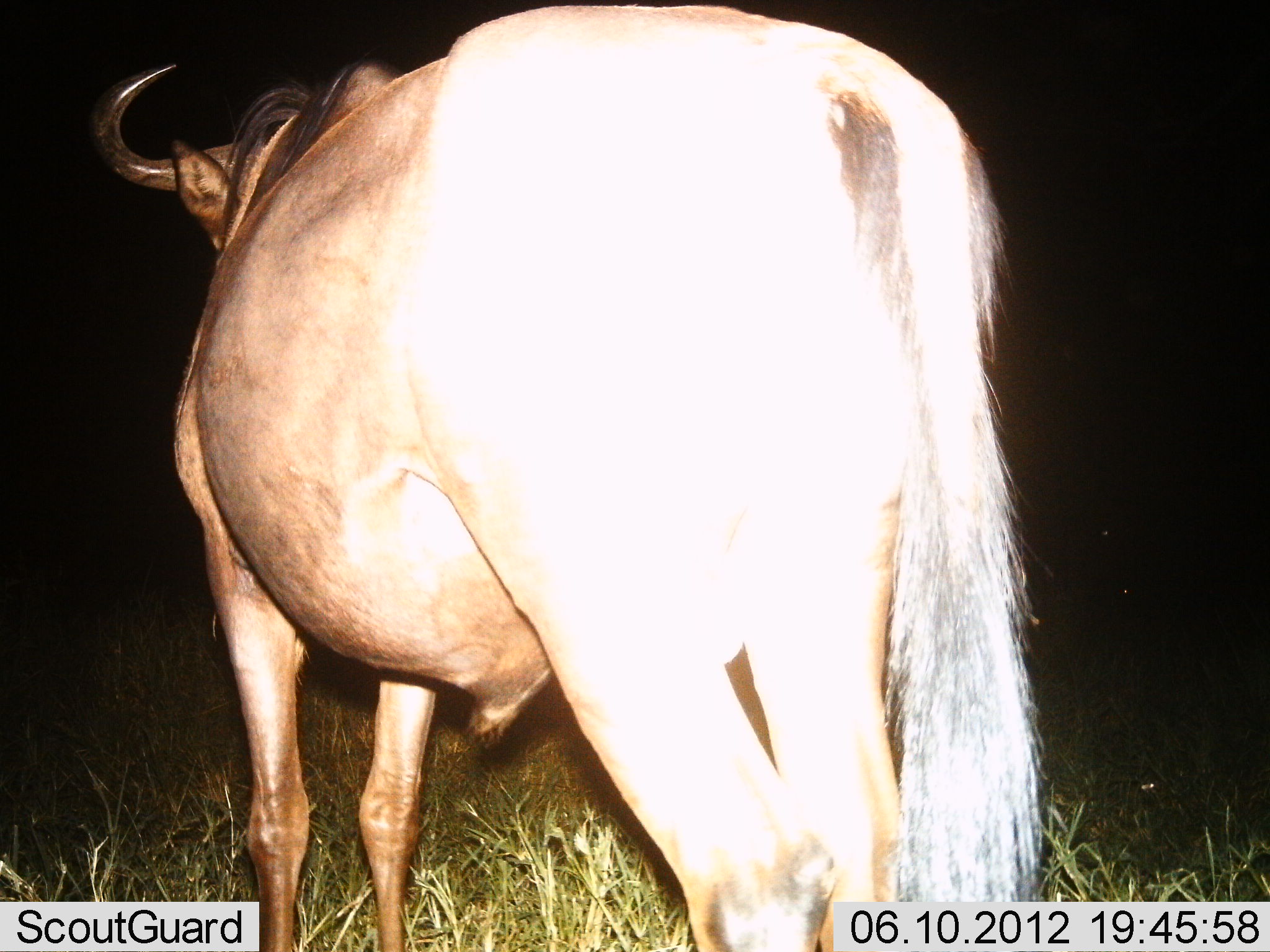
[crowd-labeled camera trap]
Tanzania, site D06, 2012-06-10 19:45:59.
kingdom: Animalia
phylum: Chordata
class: Mammalia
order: Artiodactyla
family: Bovidae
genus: Connochaetes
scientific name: Connochaetes taurinus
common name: blue wildebeest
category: wildebeest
Wildebeest (blue wildebeest) (Connochaetes taurinus), count 1. Behavior (volunteer vote fractions): standing 100%, resting 0%, moving 0%, interacting 0%. Young present (vote fraction): 0%. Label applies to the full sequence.